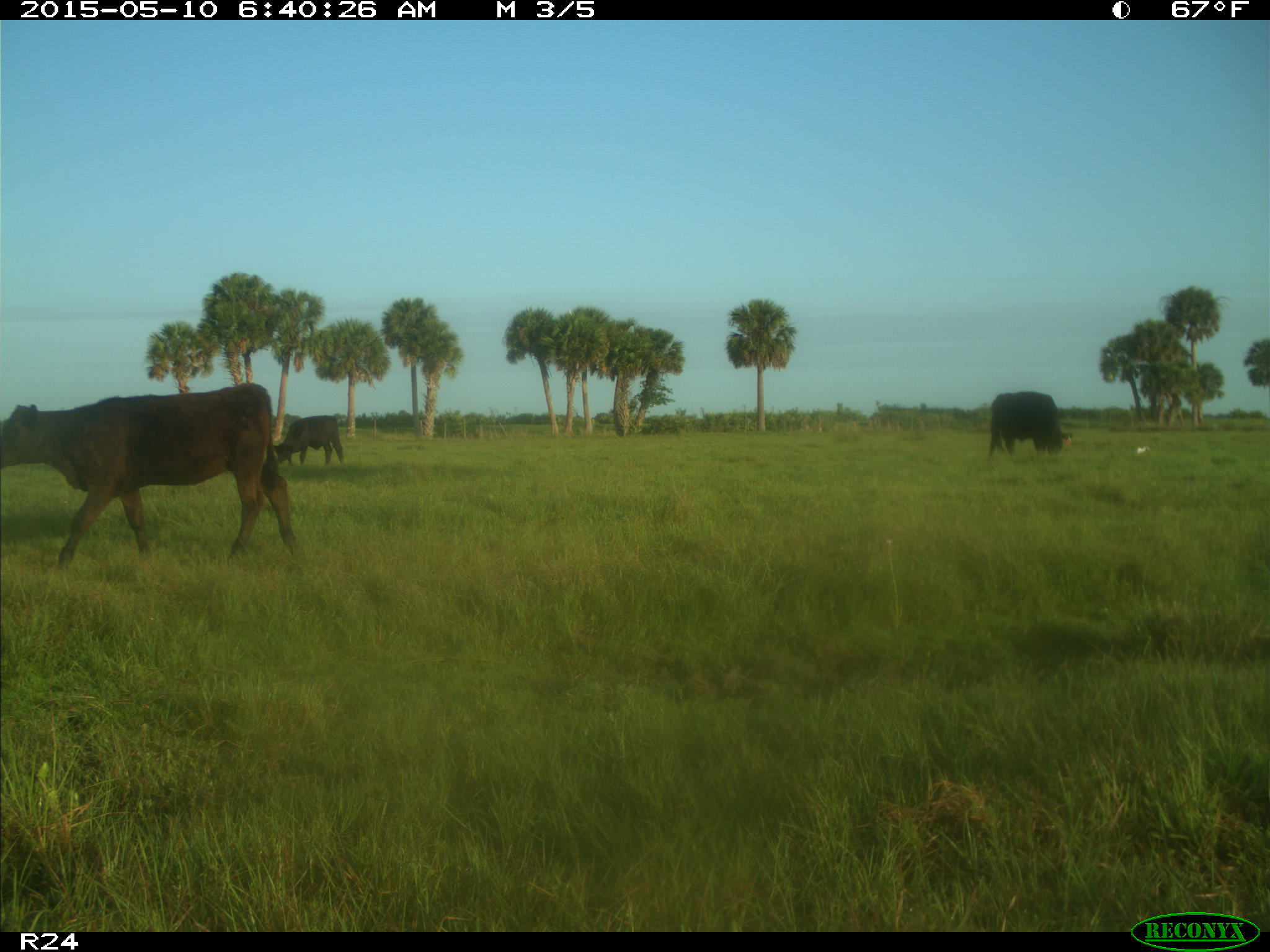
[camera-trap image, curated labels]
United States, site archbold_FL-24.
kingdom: Animalia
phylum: Chordata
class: Mammalia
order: Artiodactyla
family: Bovidae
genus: Bos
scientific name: Bos taurus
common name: domestic cow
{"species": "Bos taurus (domestic cow)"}